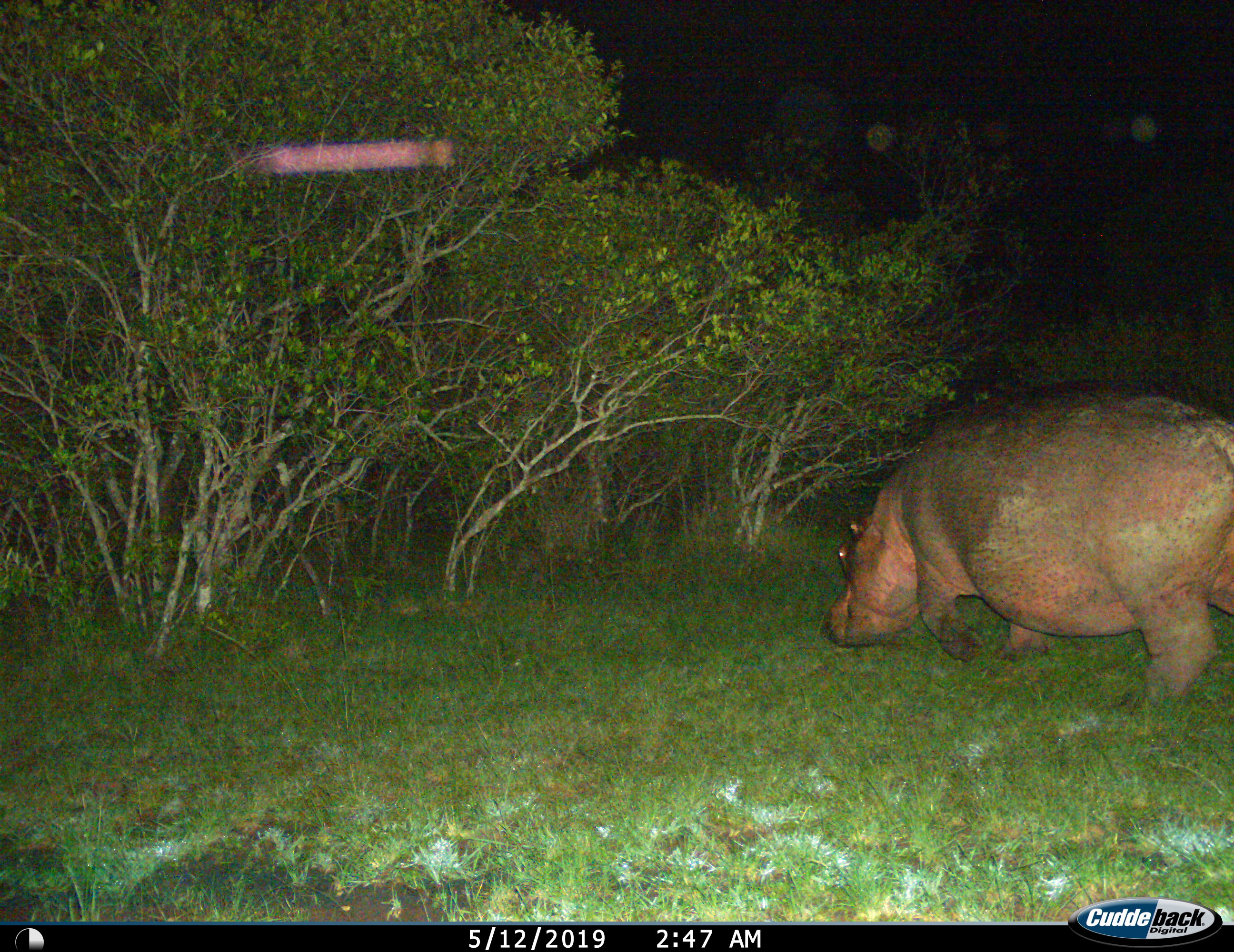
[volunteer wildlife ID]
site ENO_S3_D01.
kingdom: Animalia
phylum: Chordata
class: Mammalia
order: Artiodactyla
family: Hippopotamidae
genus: Hippopotamus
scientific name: Hippopotamus amphibius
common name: hippopotamus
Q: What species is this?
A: Hippopotamus (Hippopotamus amphibius).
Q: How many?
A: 1.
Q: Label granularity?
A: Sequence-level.